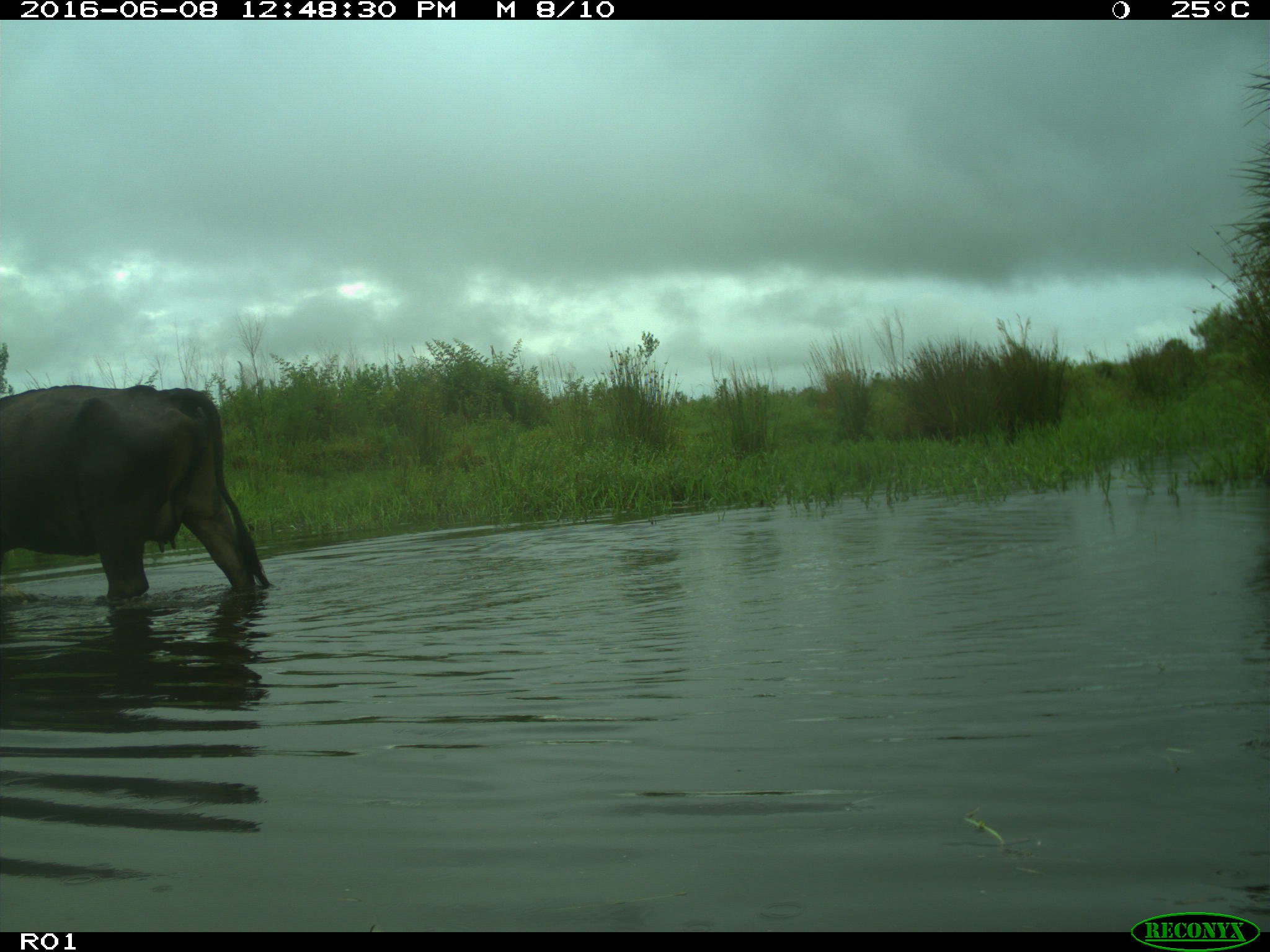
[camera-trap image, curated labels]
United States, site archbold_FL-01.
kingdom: Animalia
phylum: Chordata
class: Mammalia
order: Artiodactyla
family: Bovidae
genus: Bos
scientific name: Bos taurus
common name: domestic cow